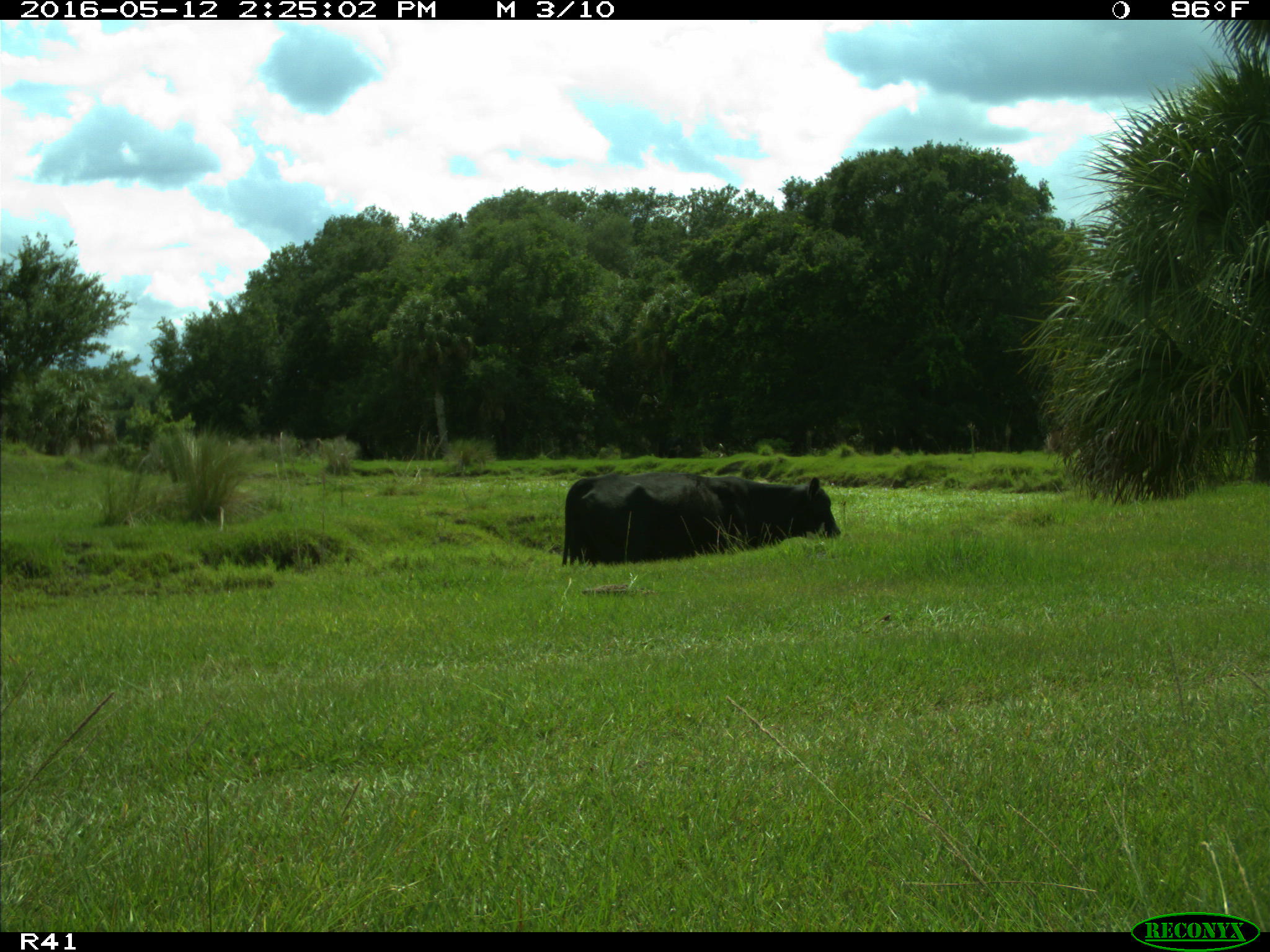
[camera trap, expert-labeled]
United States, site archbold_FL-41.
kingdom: Animalia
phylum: Chordata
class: Mammalia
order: Artiodactyla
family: Bovidae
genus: Bos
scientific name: Bos taurus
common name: domestic cow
Bos taurus (domestic cow).